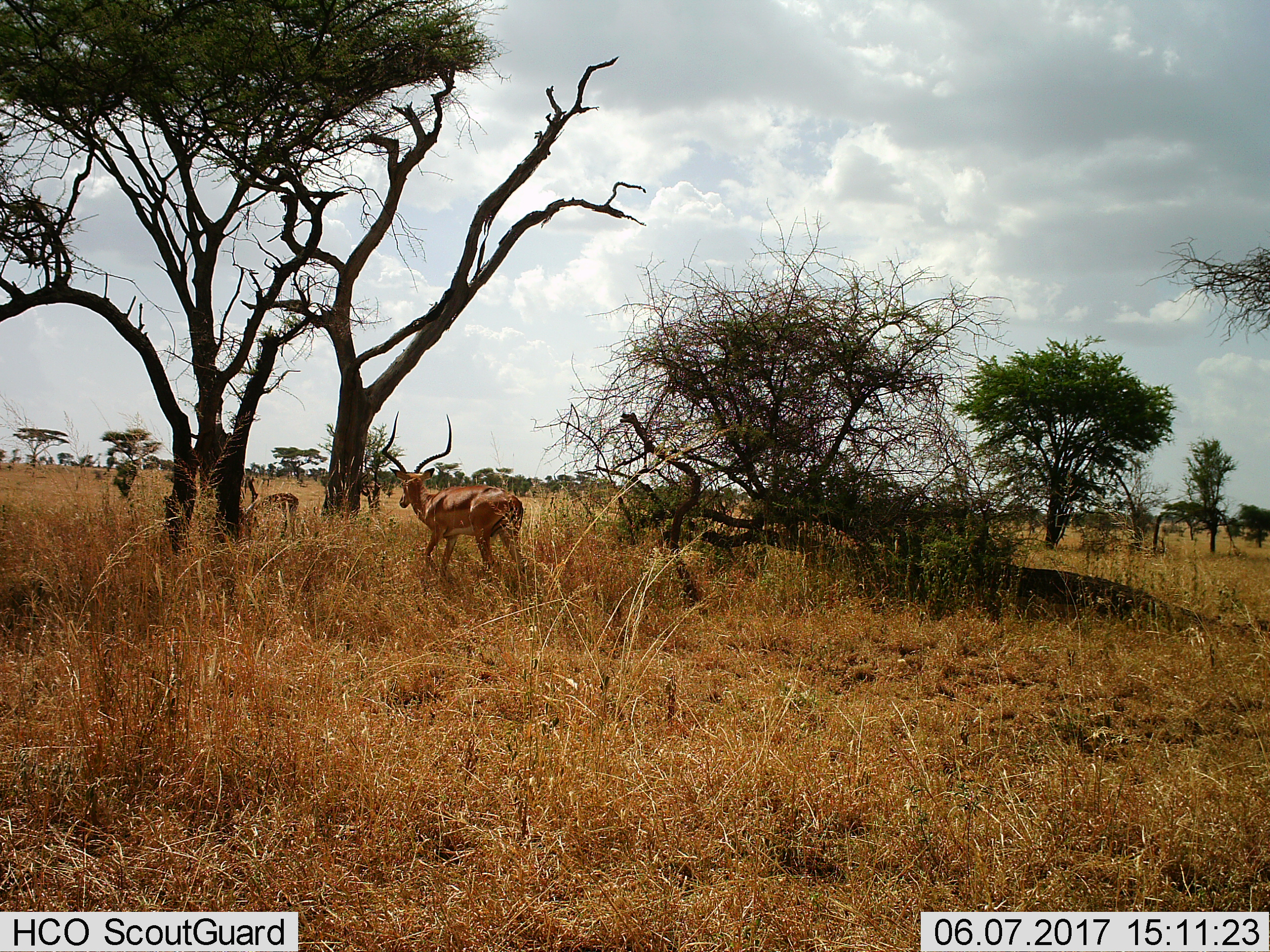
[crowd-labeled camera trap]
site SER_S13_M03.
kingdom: Animalia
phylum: Chordata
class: Mammalia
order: Artiodactyla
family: Bovidae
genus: Aepyceros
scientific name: Aepyceros melampus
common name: impala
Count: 1.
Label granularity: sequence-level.